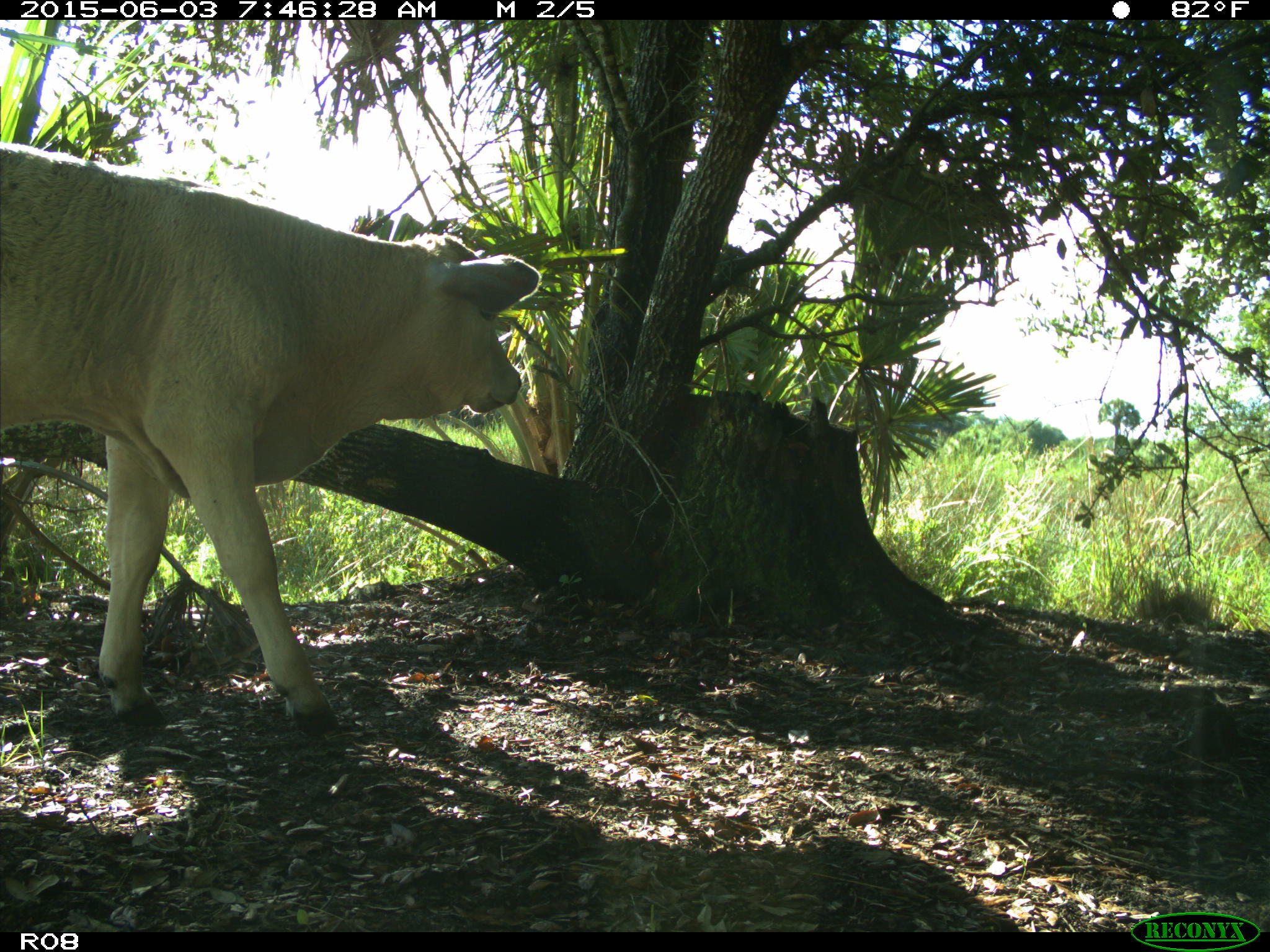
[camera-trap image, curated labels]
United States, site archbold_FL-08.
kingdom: Animalia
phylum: Chordata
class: Mammalia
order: Artiodactyla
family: Bovidae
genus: Bos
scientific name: Bos taurus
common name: domestic cow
Bos taurus (domestic cow).